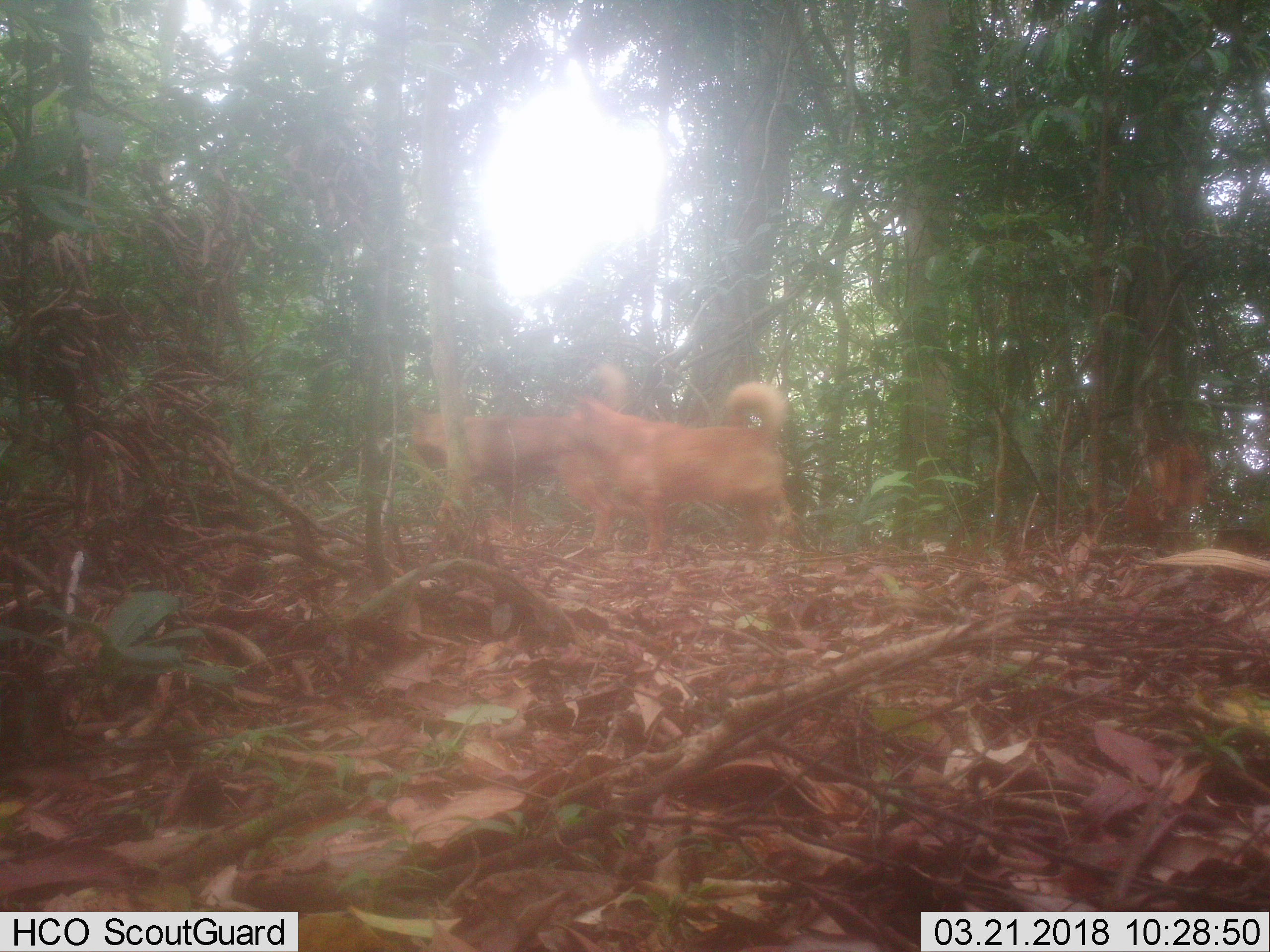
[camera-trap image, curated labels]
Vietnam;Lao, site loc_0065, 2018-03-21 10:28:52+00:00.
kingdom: Animalia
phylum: Chordata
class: Mammalia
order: Carnivora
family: Canidae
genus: Canis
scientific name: Canis familiaris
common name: domestic dog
Domestic dog (Canis familiaris). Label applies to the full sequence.